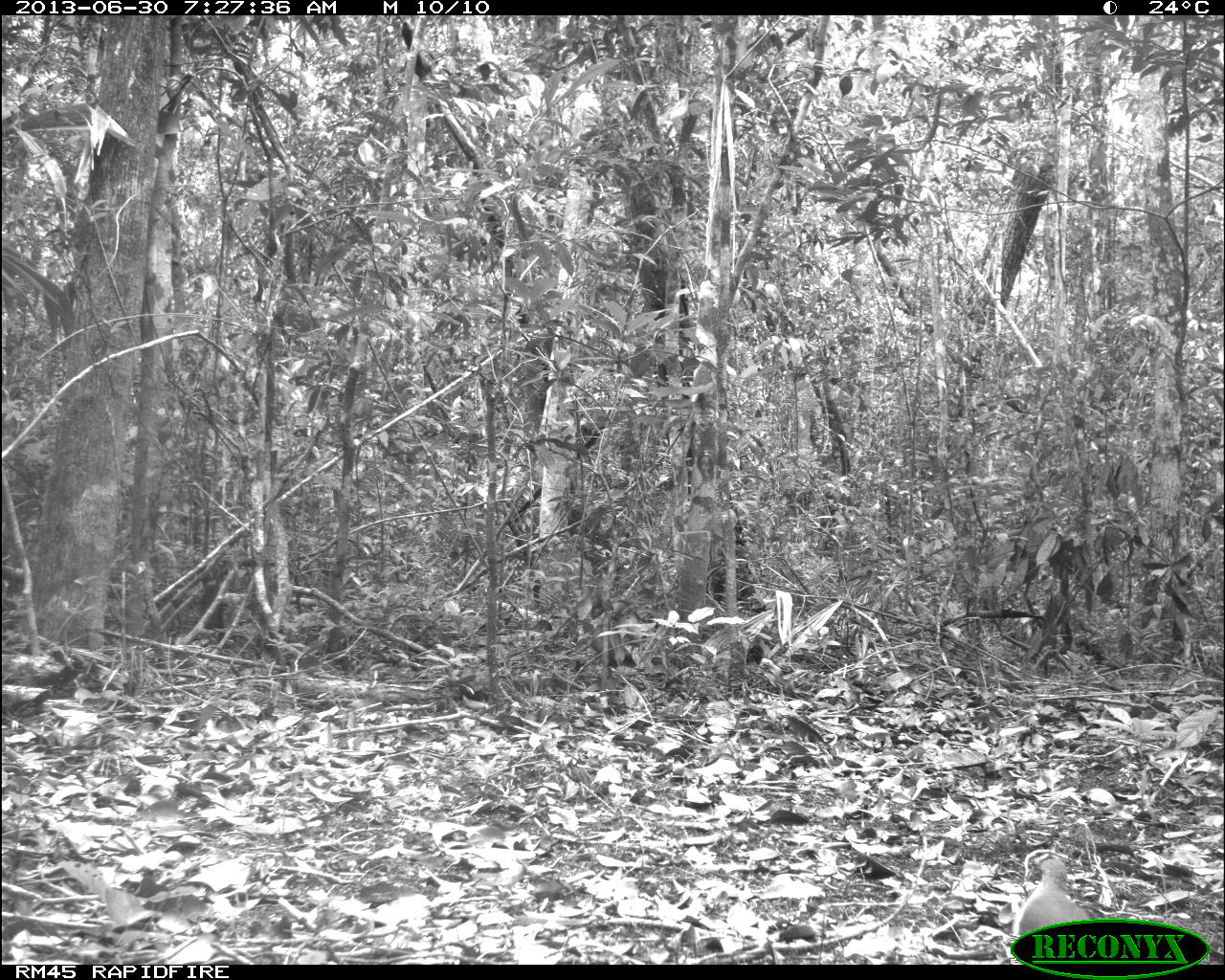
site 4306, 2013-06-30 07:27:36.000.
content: unidentified animal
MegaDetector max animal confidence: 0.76